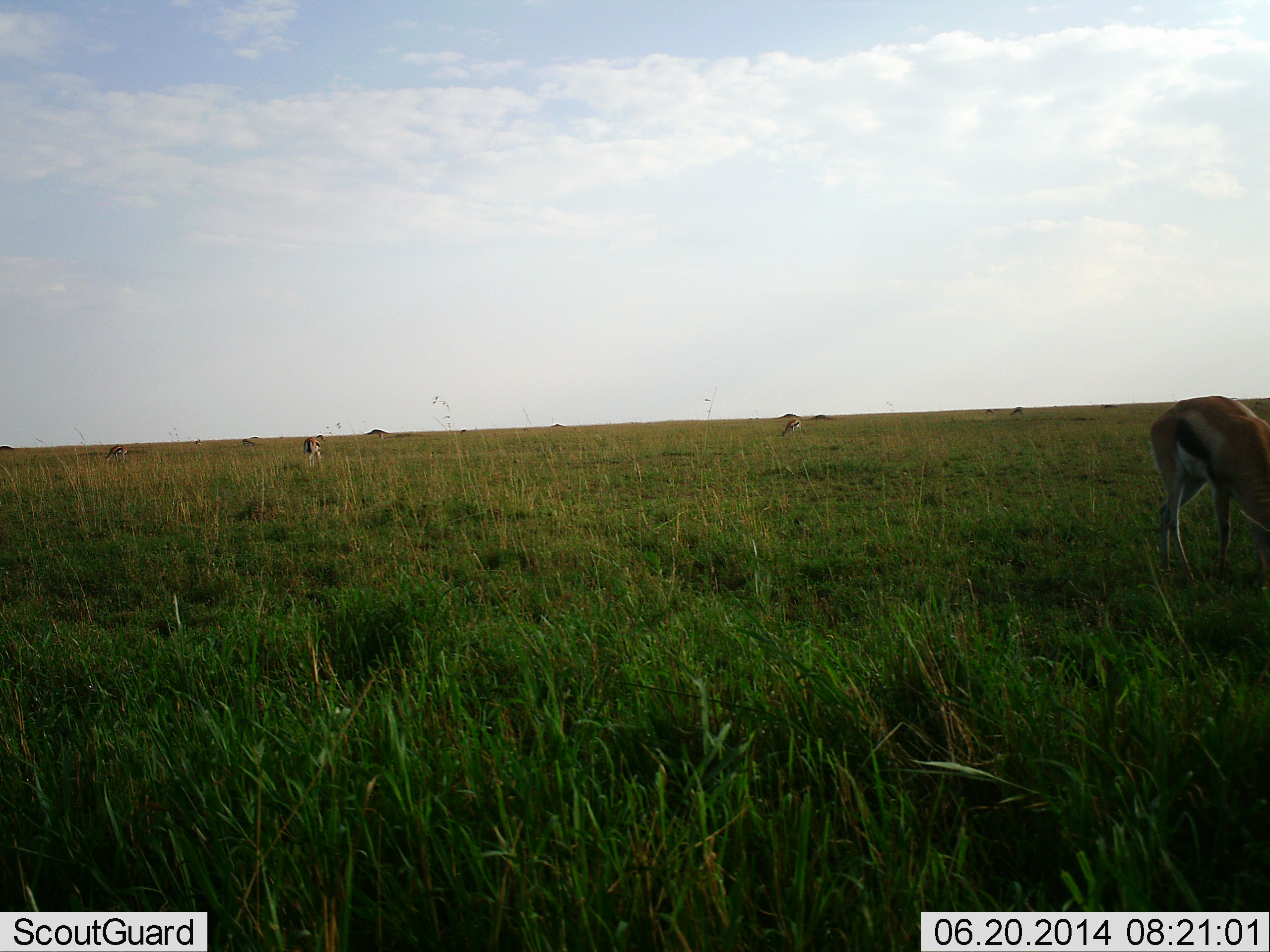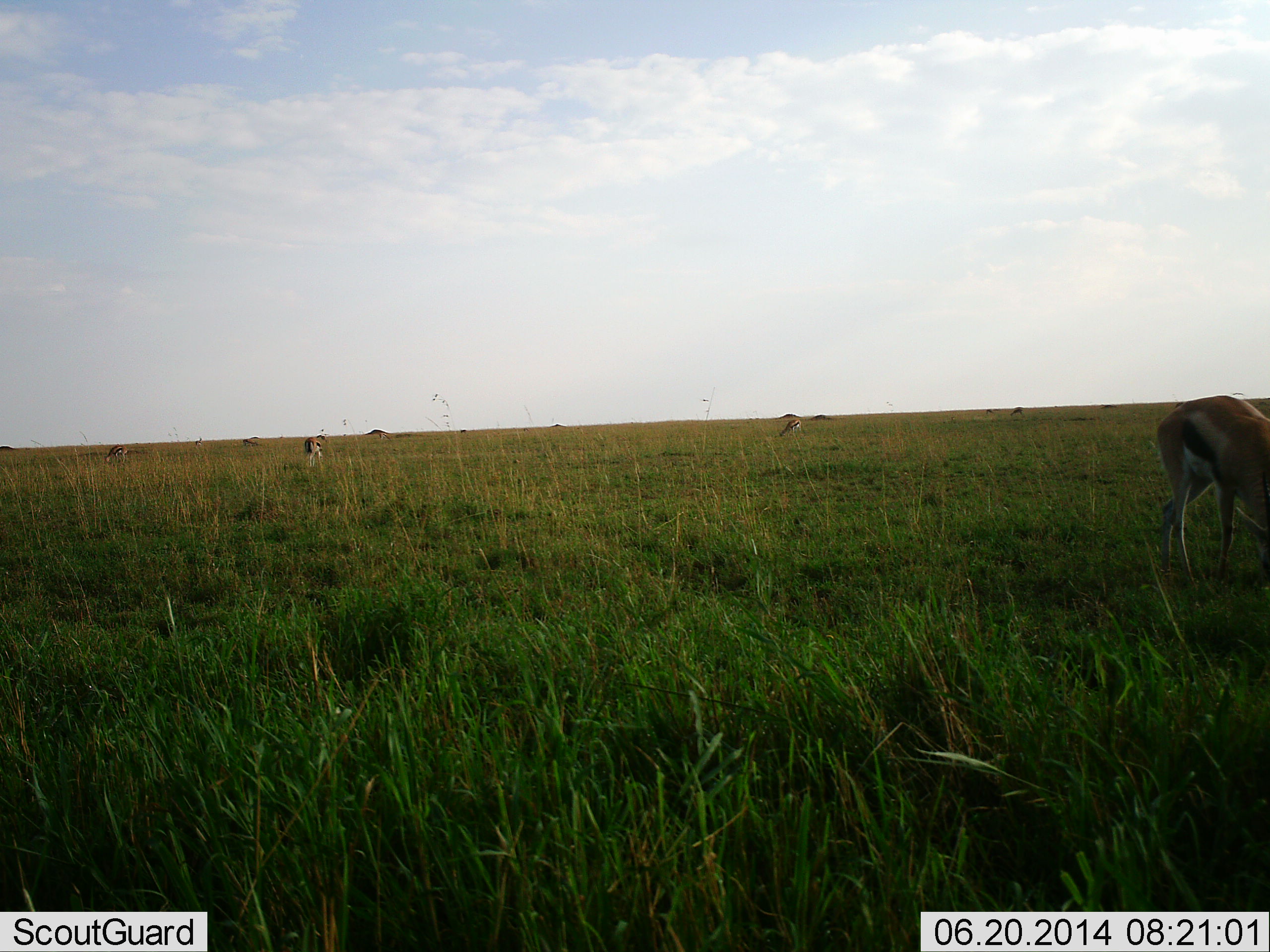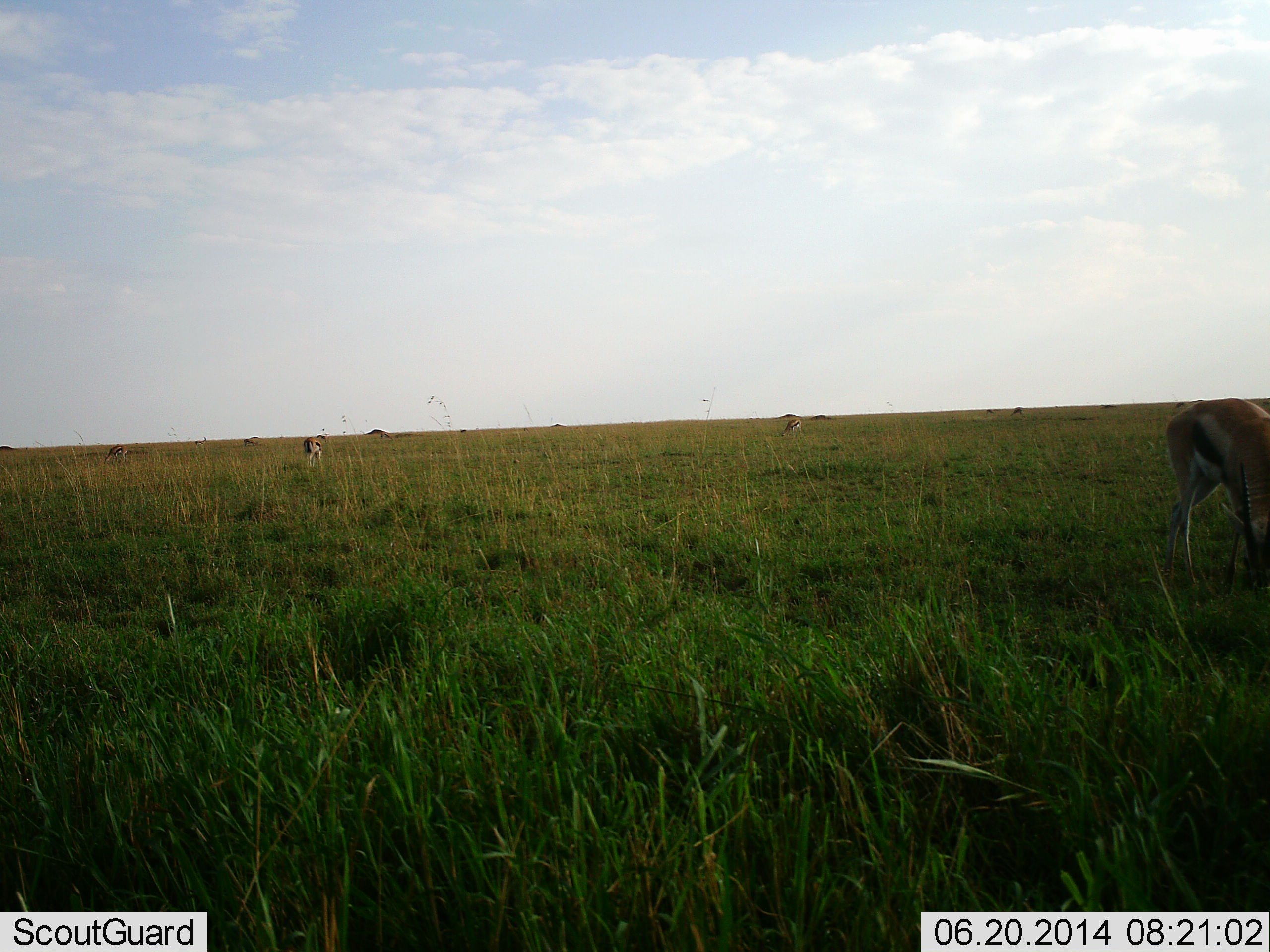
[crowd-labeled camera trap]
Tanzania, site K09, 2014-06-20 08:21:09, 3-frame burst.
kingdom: Animalia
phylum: Chordata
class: Mammalia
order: Artiodactyla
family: Bovidae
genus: Eudorcas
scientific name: Eudorcas thomsonii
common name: thomson's gazelle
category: gazellethomsons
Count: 4.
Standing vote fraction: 30%.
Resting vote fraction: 0%.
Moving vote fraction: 20%.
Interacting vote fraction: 0%.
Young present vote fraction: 0%.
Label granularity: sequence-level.